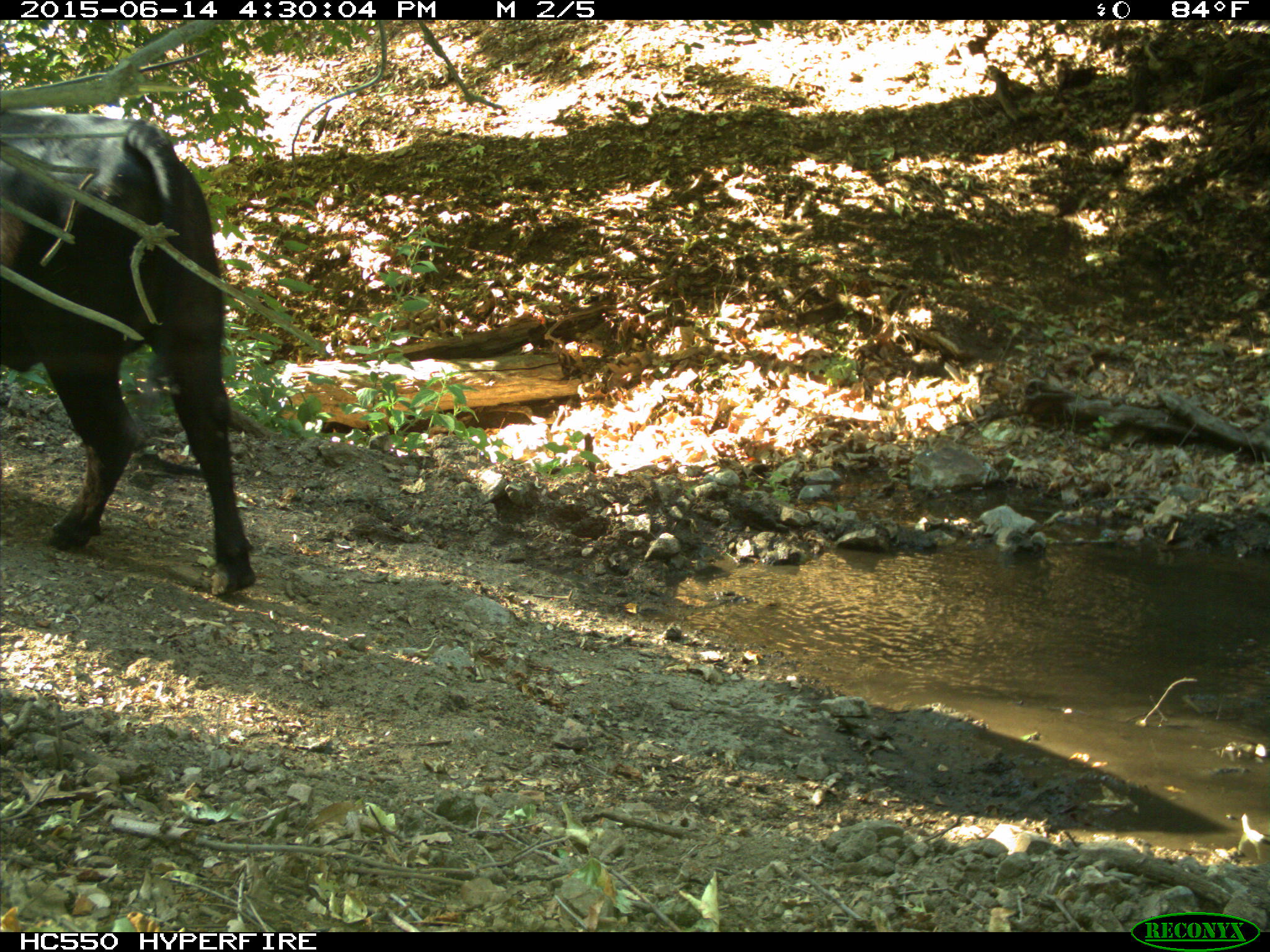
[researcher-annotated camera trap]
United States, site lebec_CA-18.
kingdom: Animalia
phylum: Chordata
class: Mammalia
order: Artiodactyla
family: Bovidae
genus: Bos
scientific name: Bos taurus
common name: domestic cow